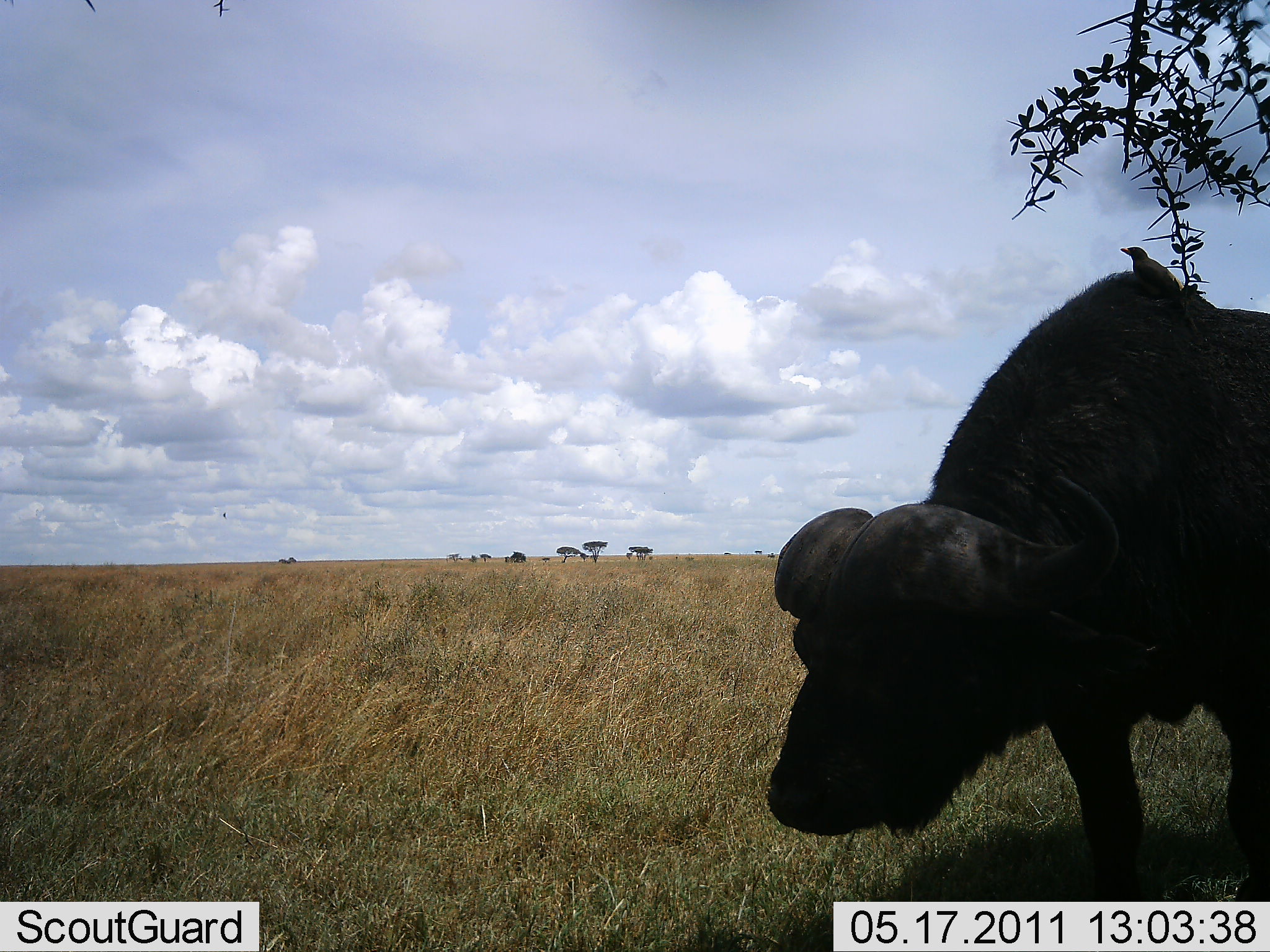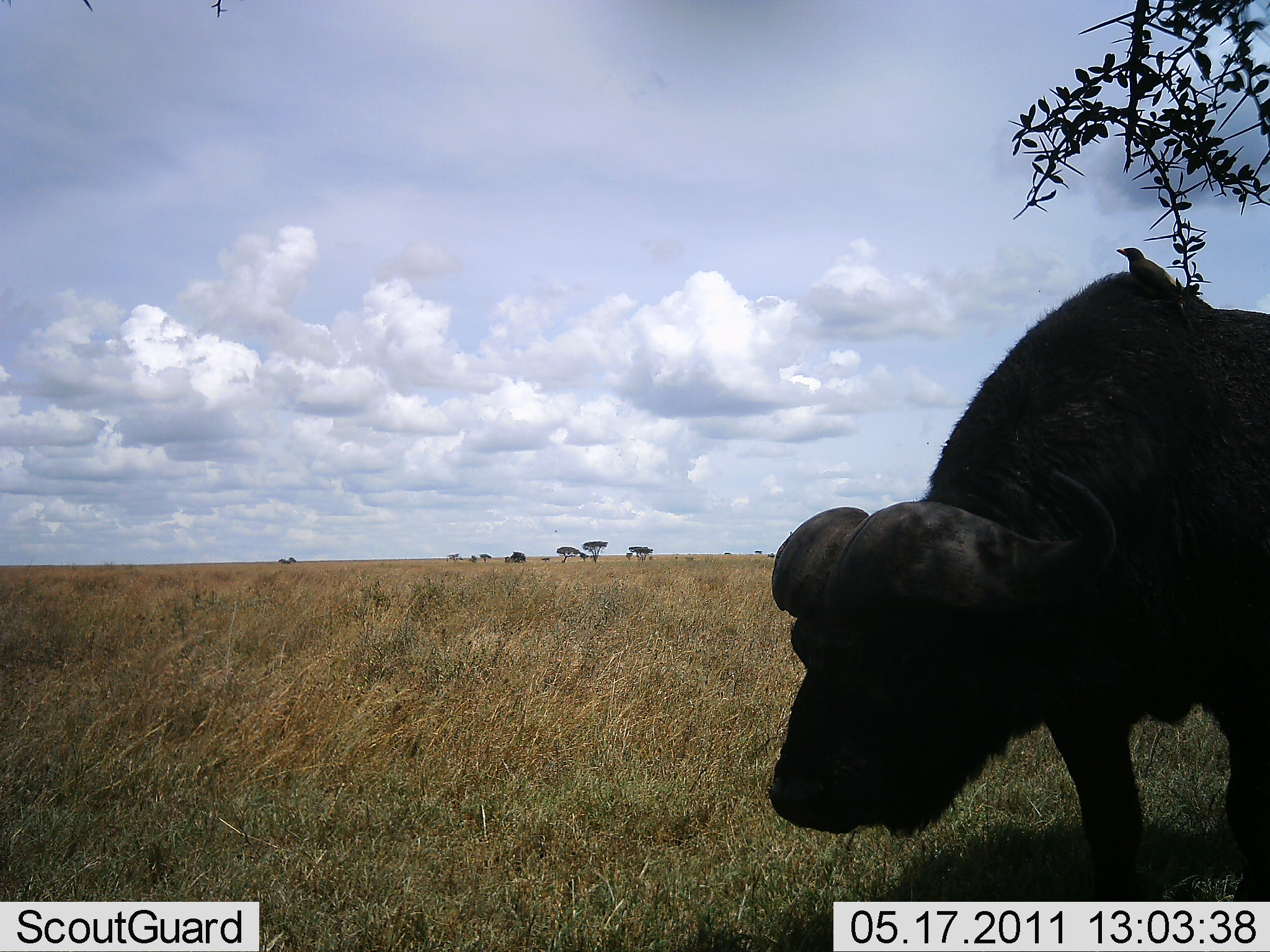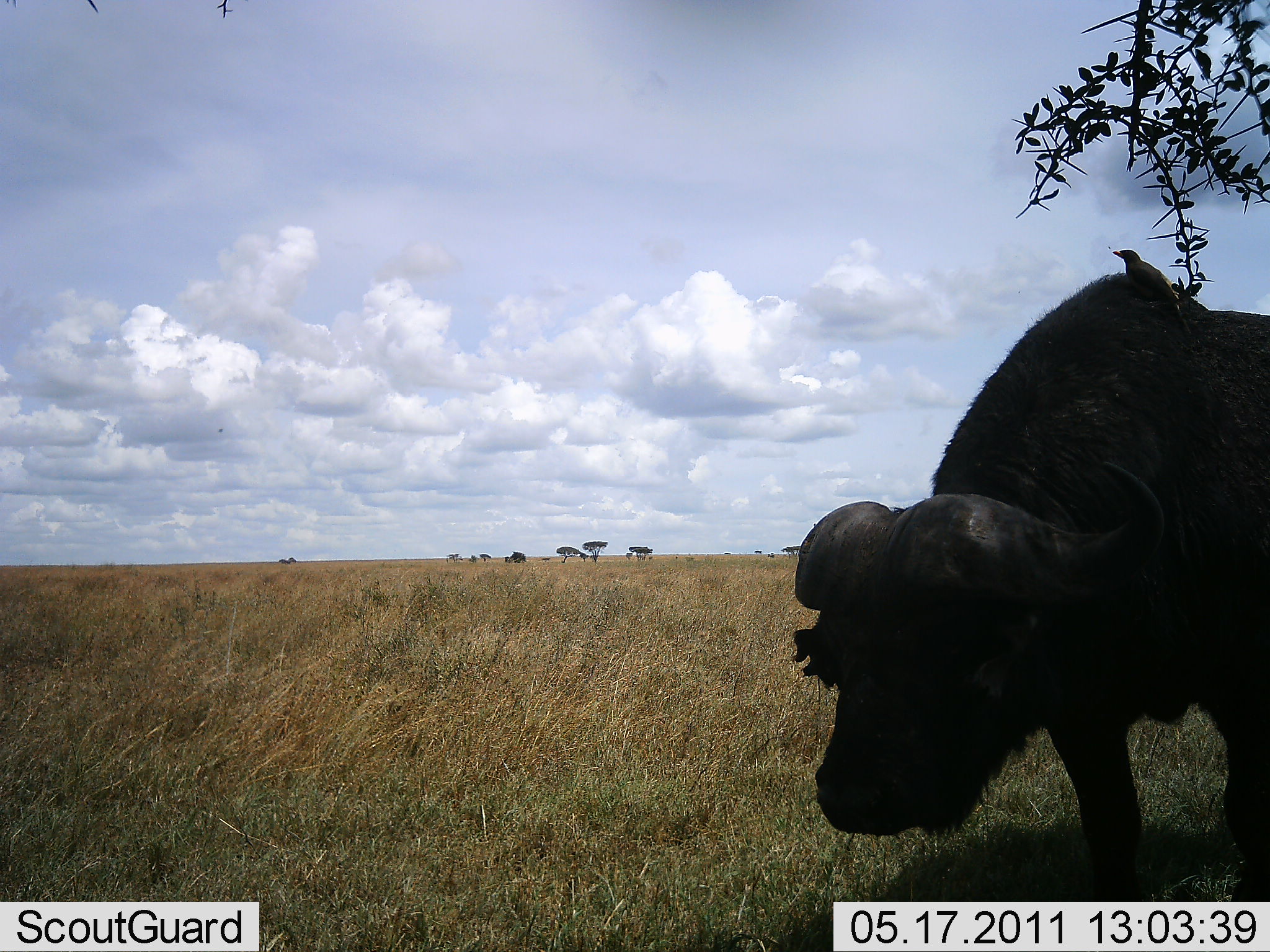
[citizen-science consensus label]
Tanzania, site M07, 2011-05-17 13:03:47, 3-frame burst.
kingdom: Animalia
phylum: Chordata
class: Mammalia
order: Artiodactyla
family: Bovidae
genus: Syncerus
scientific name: Syncerus caffer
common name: cape buffalo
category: buffalo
Buffalo (cape buffalo) (Syncerus caffer), count 1. Behavior (volunteer vote fractions): standing 62%, resting 0%, moving 0%, interacting 0%. Young present (vote fraction): 0%. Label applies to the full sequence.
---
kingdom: Animalia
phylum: Chordata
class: Aves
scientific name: Aves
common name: bird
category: otherbird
Otherbird (bird) (Aves), count 1. Behavior (volunteer vote fractions): standing 60%, resting 40%, moving 0%, interacting 30%. Young present (vote fraction): 0%. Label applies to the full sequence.